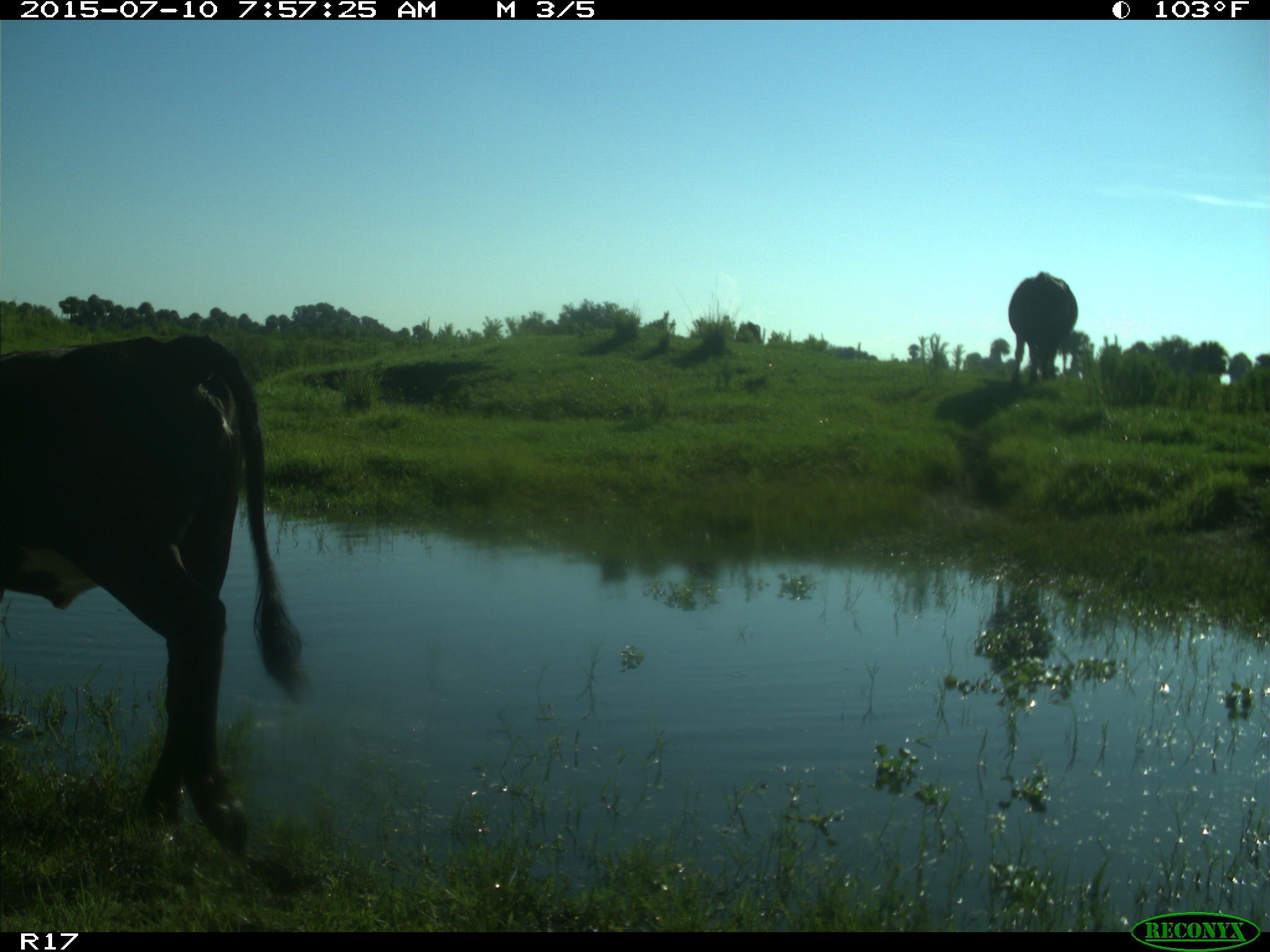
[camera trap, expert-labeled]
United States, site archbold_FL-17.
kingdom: Animalia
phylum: Chordata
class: Mammalia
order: Artiodactyla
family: Bovidae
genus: Bos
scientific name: Bos taurus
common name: domestic cow